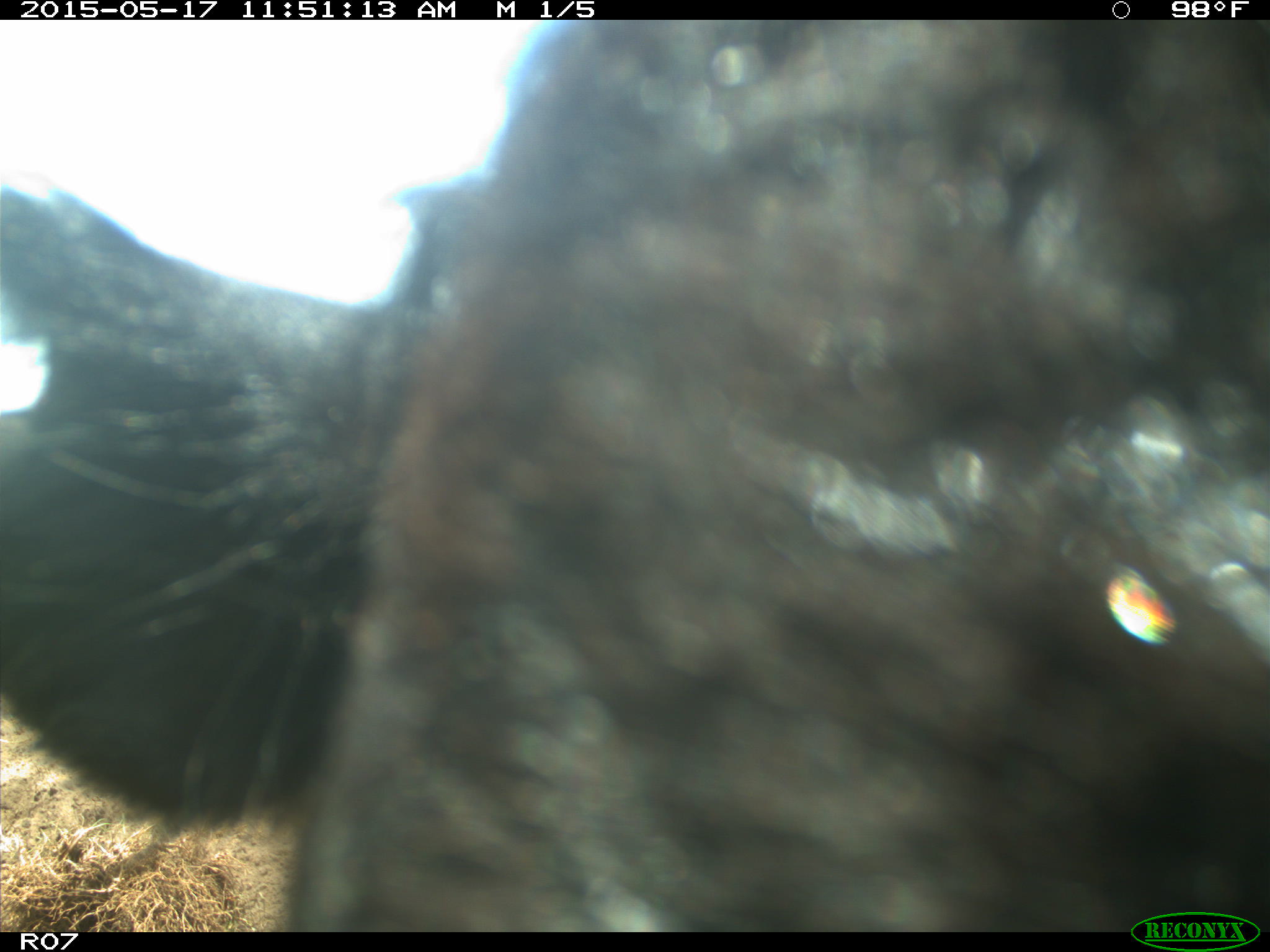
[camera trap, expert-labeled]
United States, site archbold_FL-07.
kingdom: Animalia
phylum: Chordata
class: Mammalia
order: Artiodactyla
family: Bovidae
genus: Bos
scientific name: Bos taurus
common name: domestic cow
Bos taurus (domestic cow).